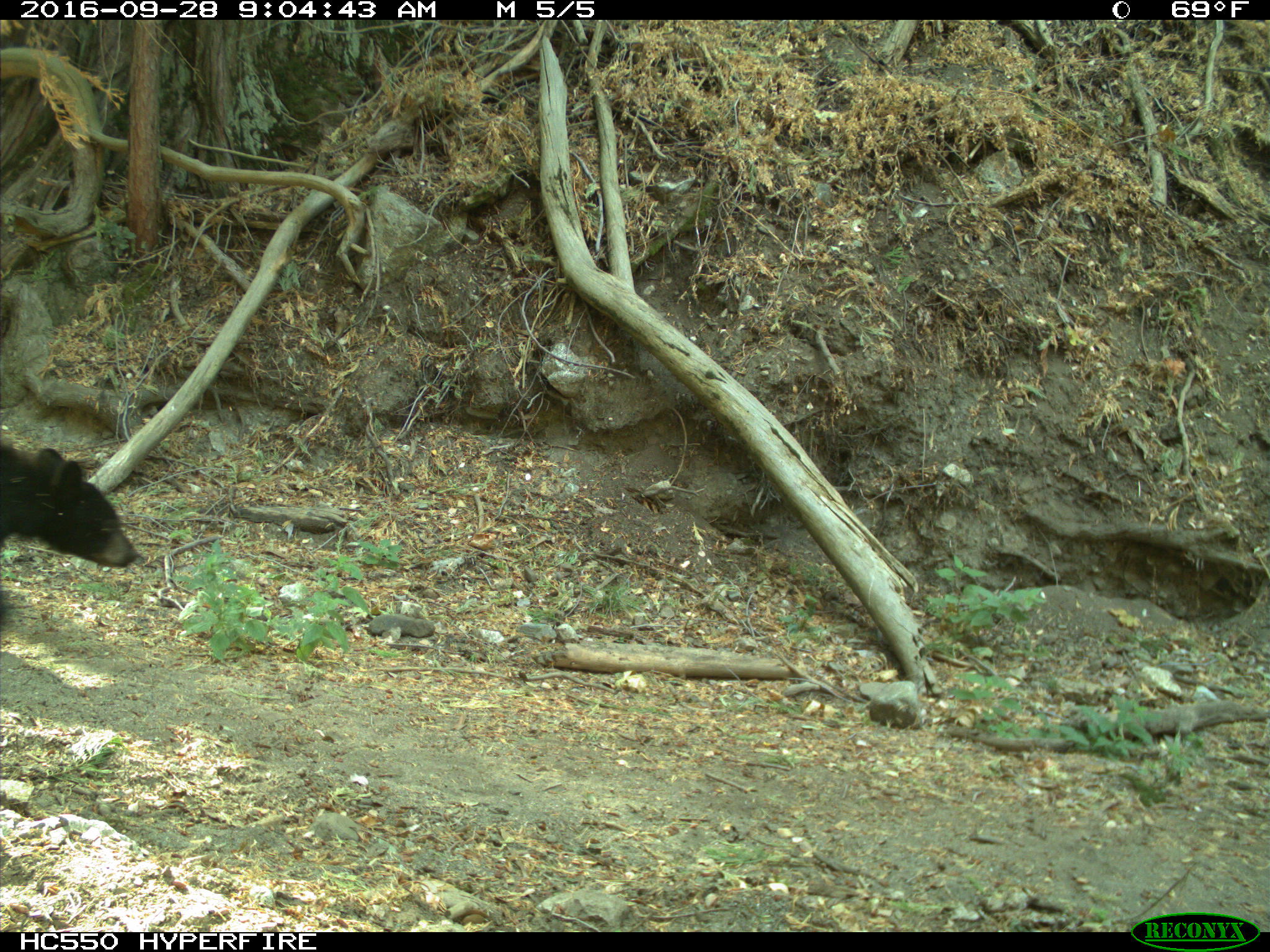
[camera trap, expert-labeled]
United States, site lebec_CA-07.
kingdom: Animalia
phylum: Chordata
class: Mammalia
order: Carnivora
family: Ursidae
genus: Ursus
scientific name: Ursus americanus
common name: american black bear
Ursus americanus (american black bear).